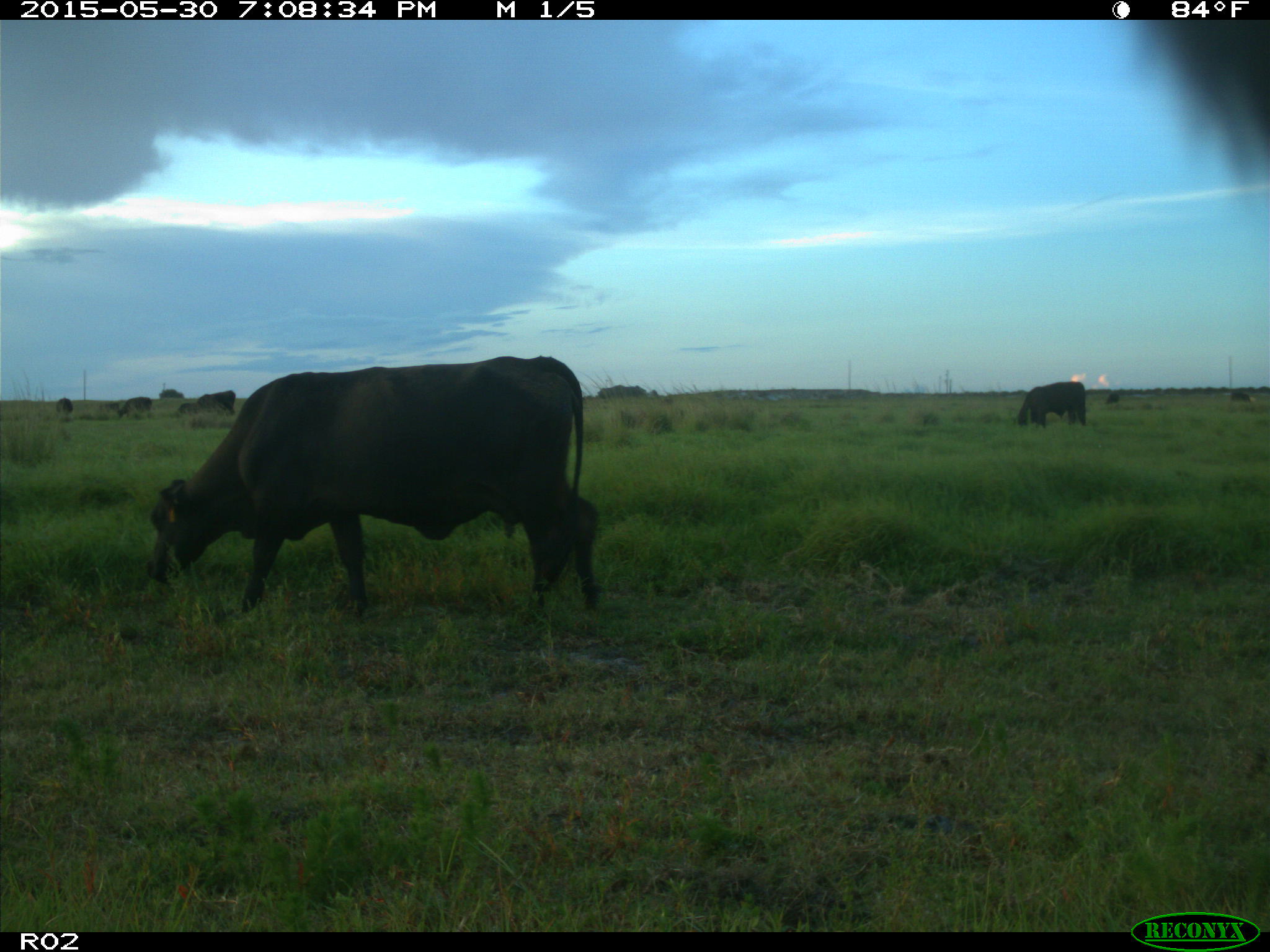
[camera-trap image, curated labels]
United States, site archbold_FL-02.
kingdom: Animalia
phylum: Chordata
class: Mammalia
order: Artiodactyla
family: Bovidae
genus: Bos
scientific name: Bos taurus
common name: domestic cow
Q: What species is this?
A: Bos taurus (domestic cow).